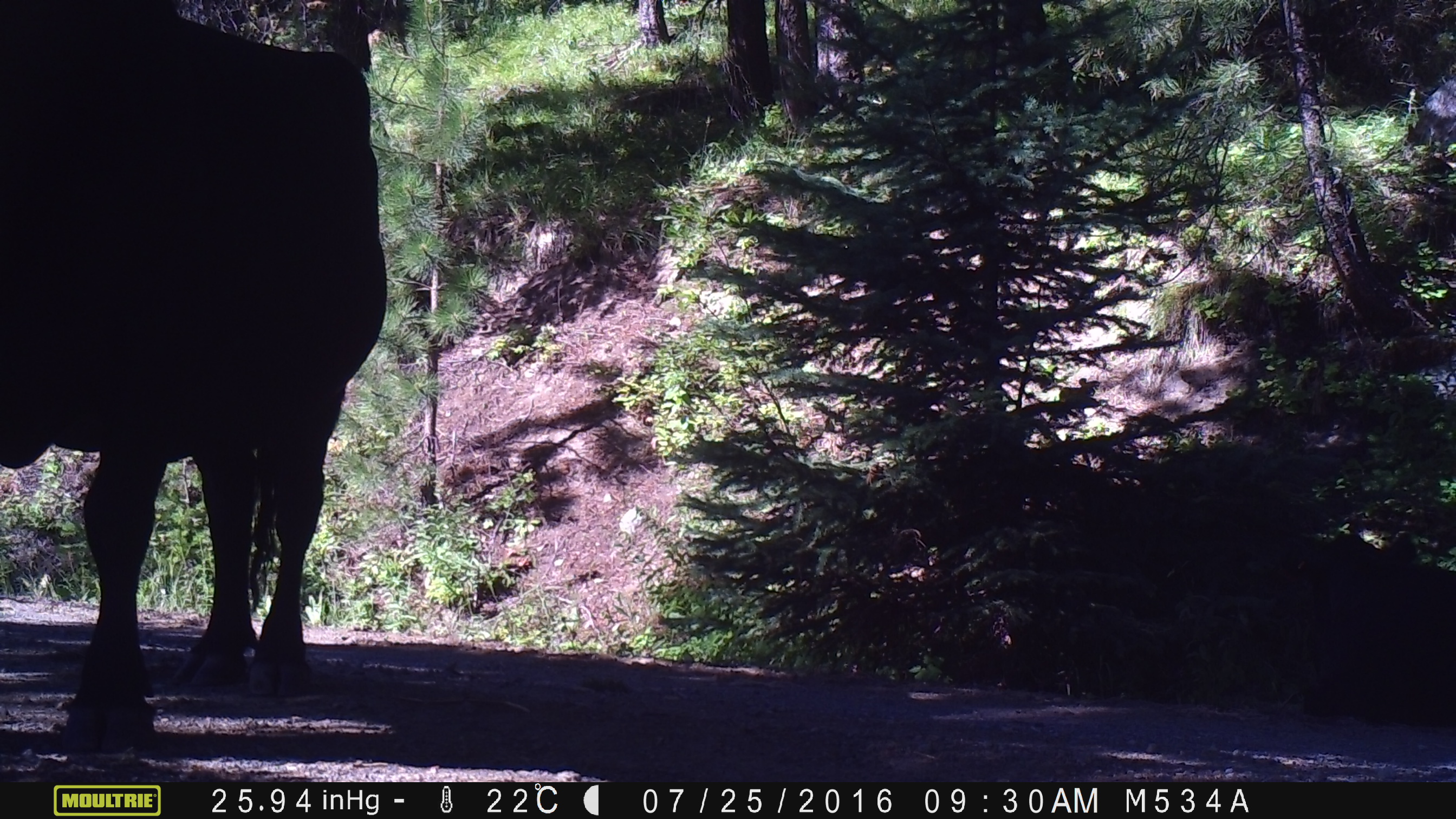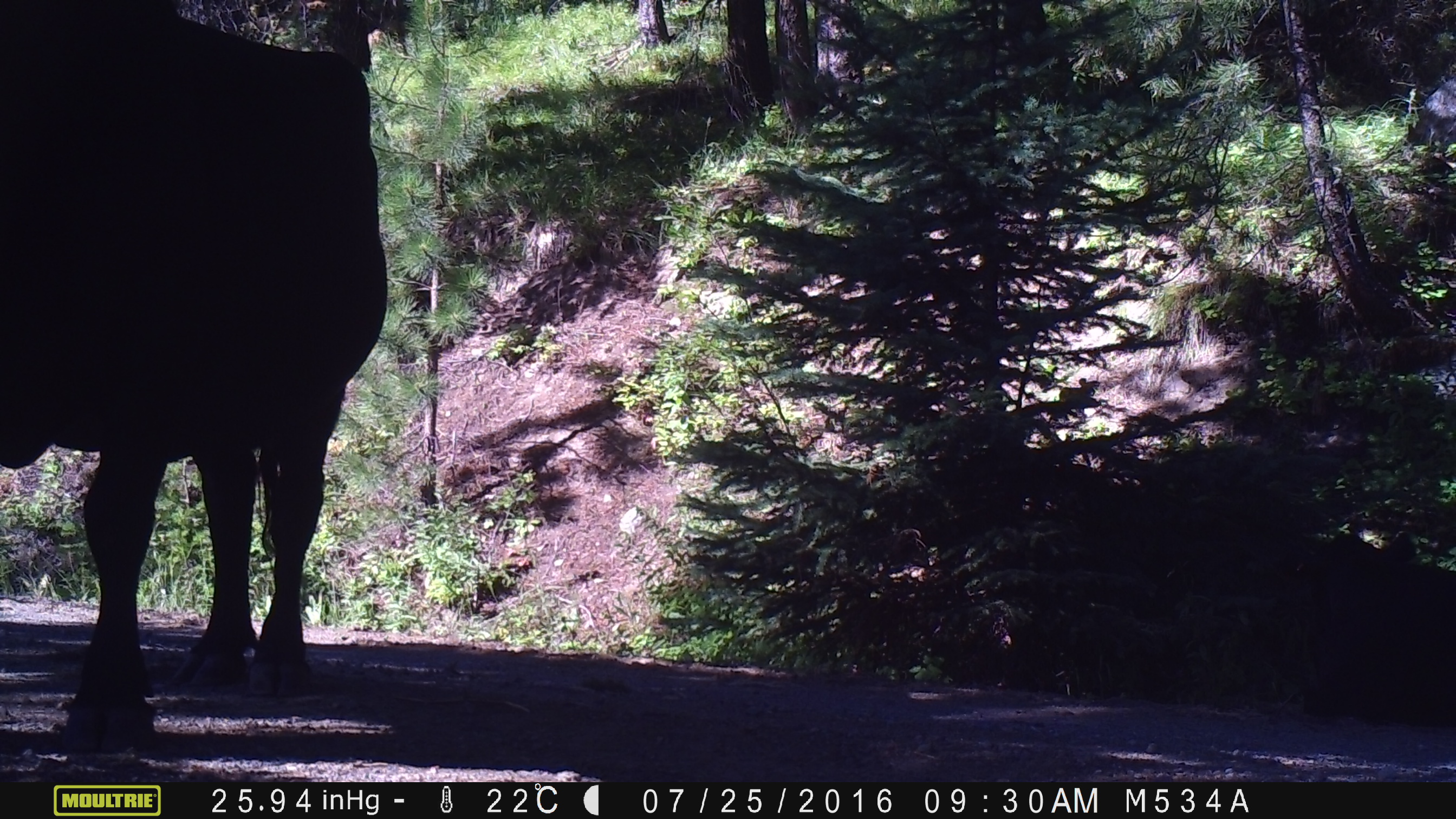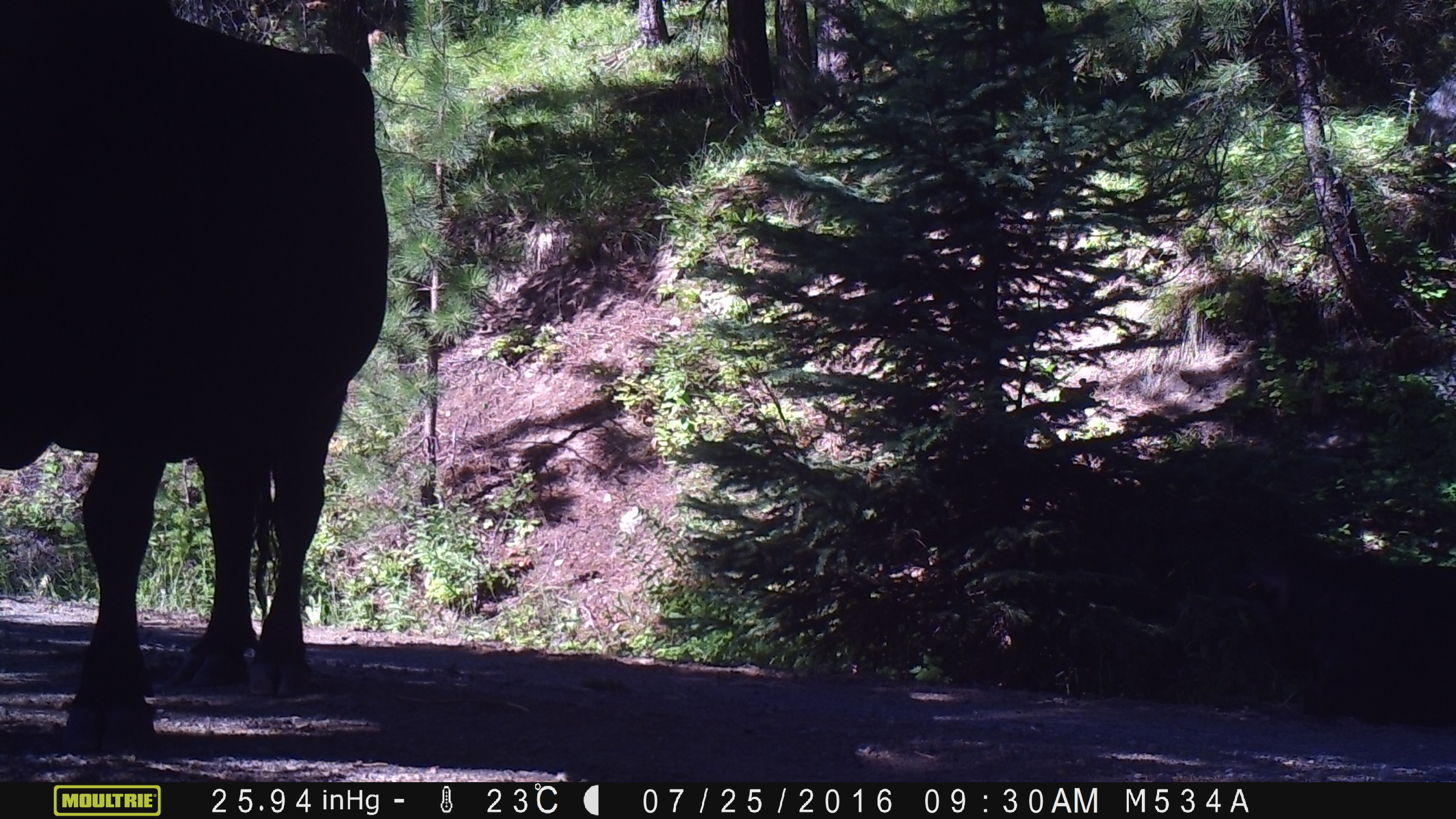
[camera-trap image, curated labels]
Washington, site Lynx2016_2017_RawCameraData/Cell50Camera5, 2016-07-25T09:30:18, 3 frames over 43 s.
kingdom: Animalia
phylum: Chordata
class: Mammalia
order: Artiodactyla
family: Bovidae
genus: Bos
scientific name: Bos taurus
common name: domestic cattle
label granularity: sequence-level